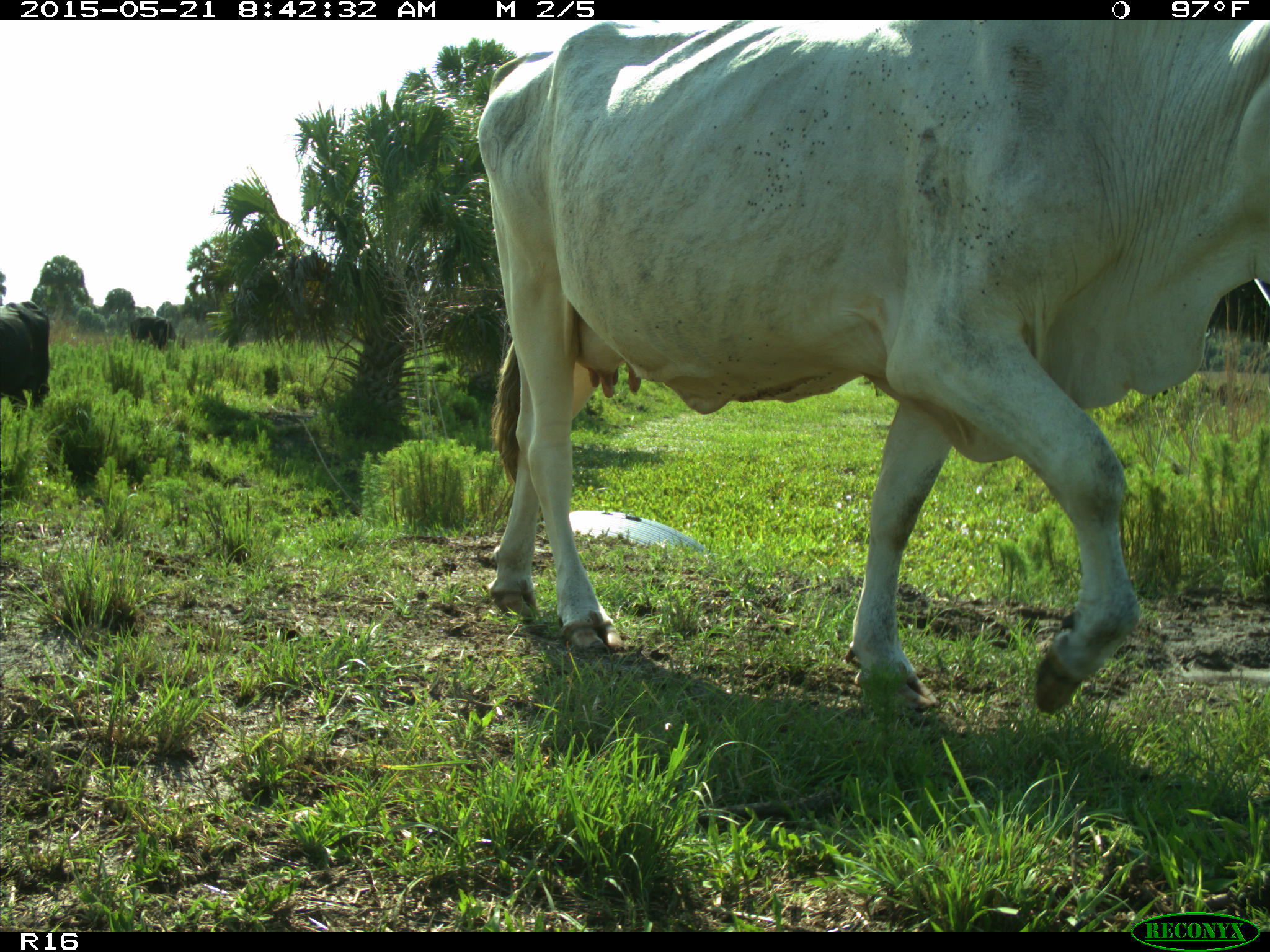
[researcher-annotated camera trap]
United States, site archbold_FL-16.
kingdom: Animalia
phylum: Chordata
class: Mammalia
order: Artiodactyla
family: Bovidae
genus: Bos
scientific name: Bos taurus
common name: domestic cow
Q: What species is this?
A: Bos taurus (domestic cow).